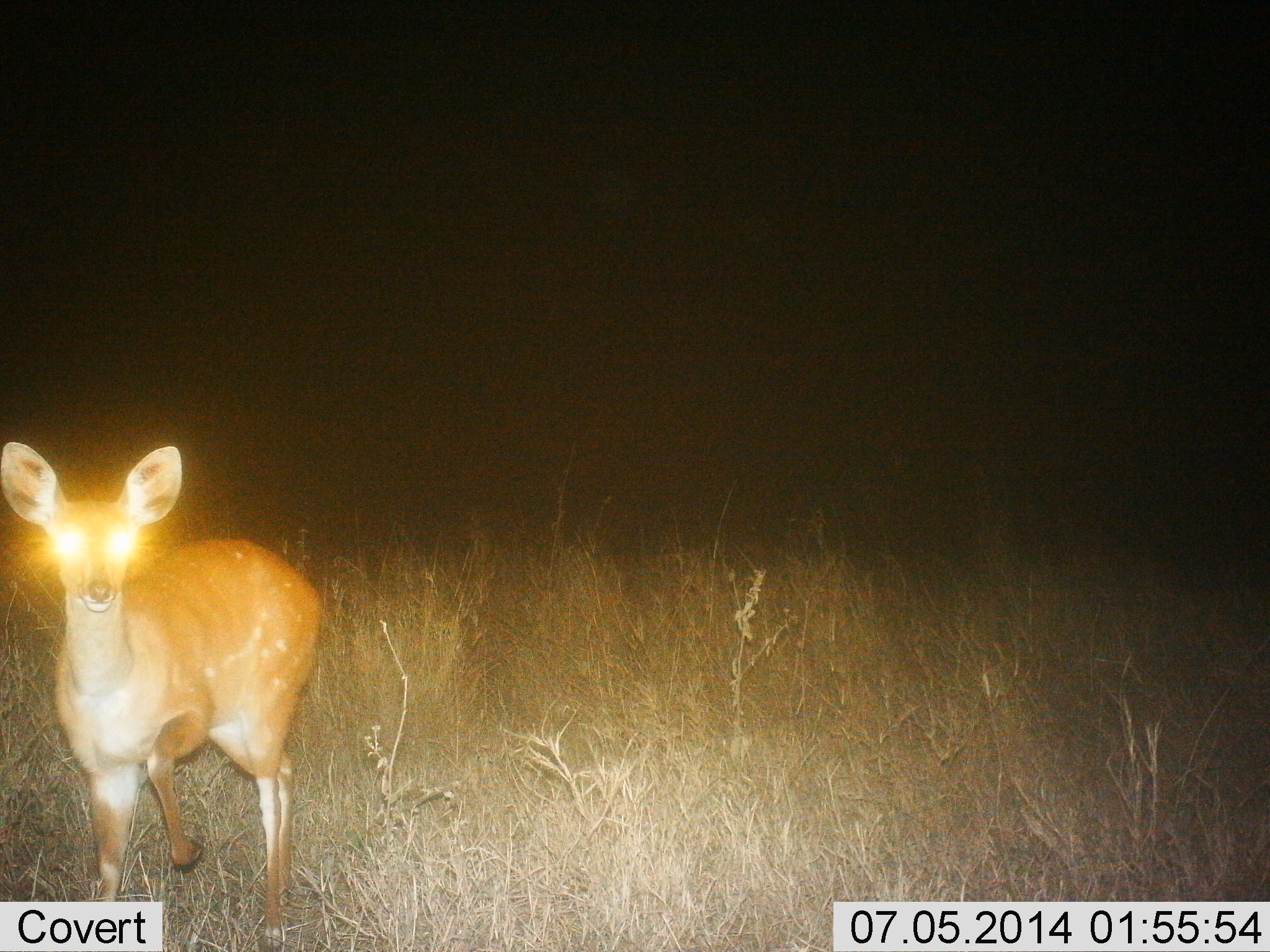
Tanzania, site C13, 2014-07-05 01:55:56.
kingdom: Animalia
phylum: Chordata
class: Mammalia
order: Artiodactyla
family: Bovidae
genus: Redunca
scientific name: Redunca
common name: reedbuck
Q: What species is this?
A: Reedbuck (Redunca).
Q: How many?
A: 1.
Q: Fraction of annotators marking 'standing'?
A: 80%.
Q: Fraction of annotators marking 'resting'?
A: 0%.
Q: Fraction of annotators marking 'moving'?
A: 30%.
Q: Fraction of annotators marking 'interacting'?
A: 10%.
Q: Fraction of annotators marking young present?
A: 0%.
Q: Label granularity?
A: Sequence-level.